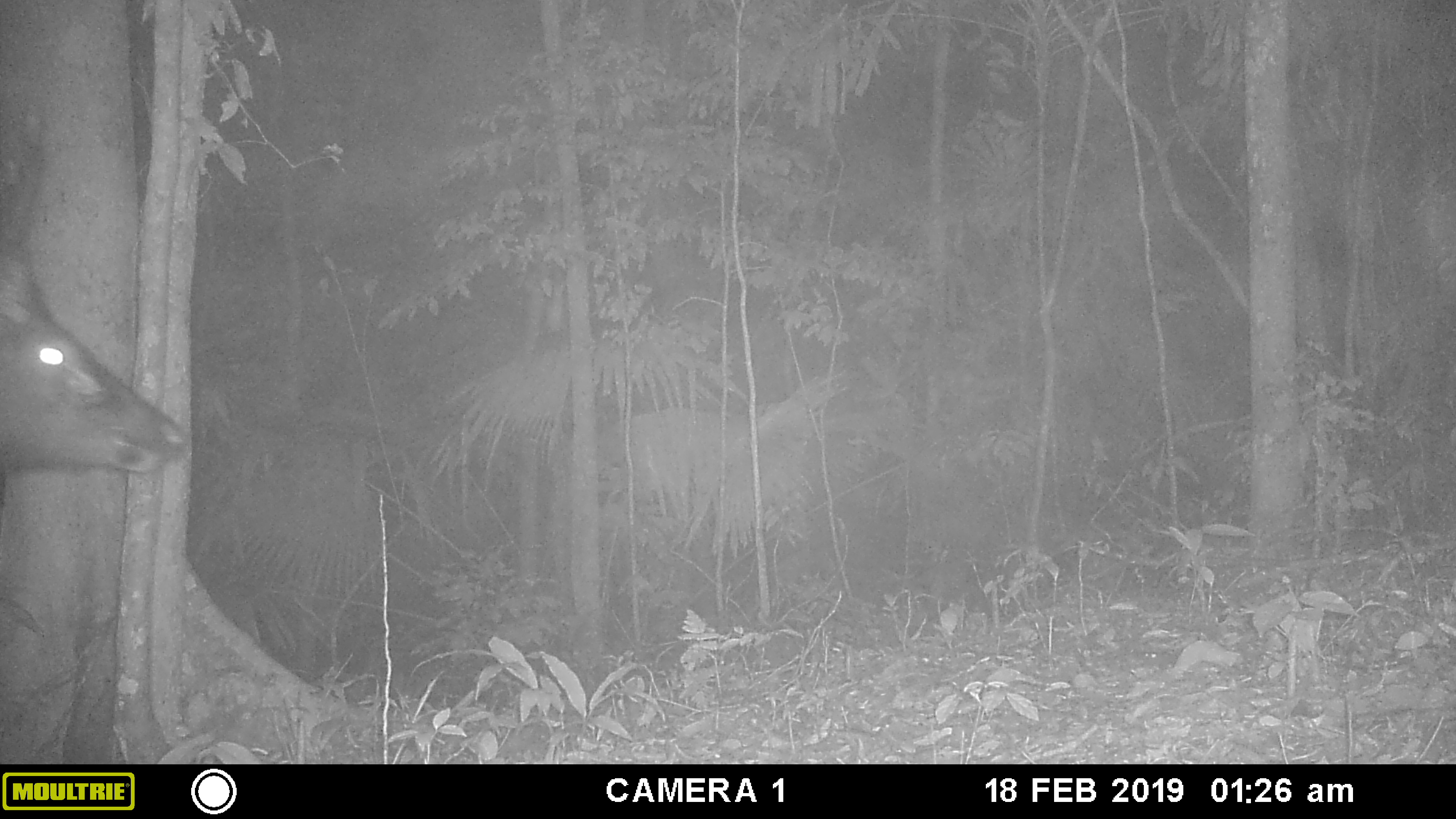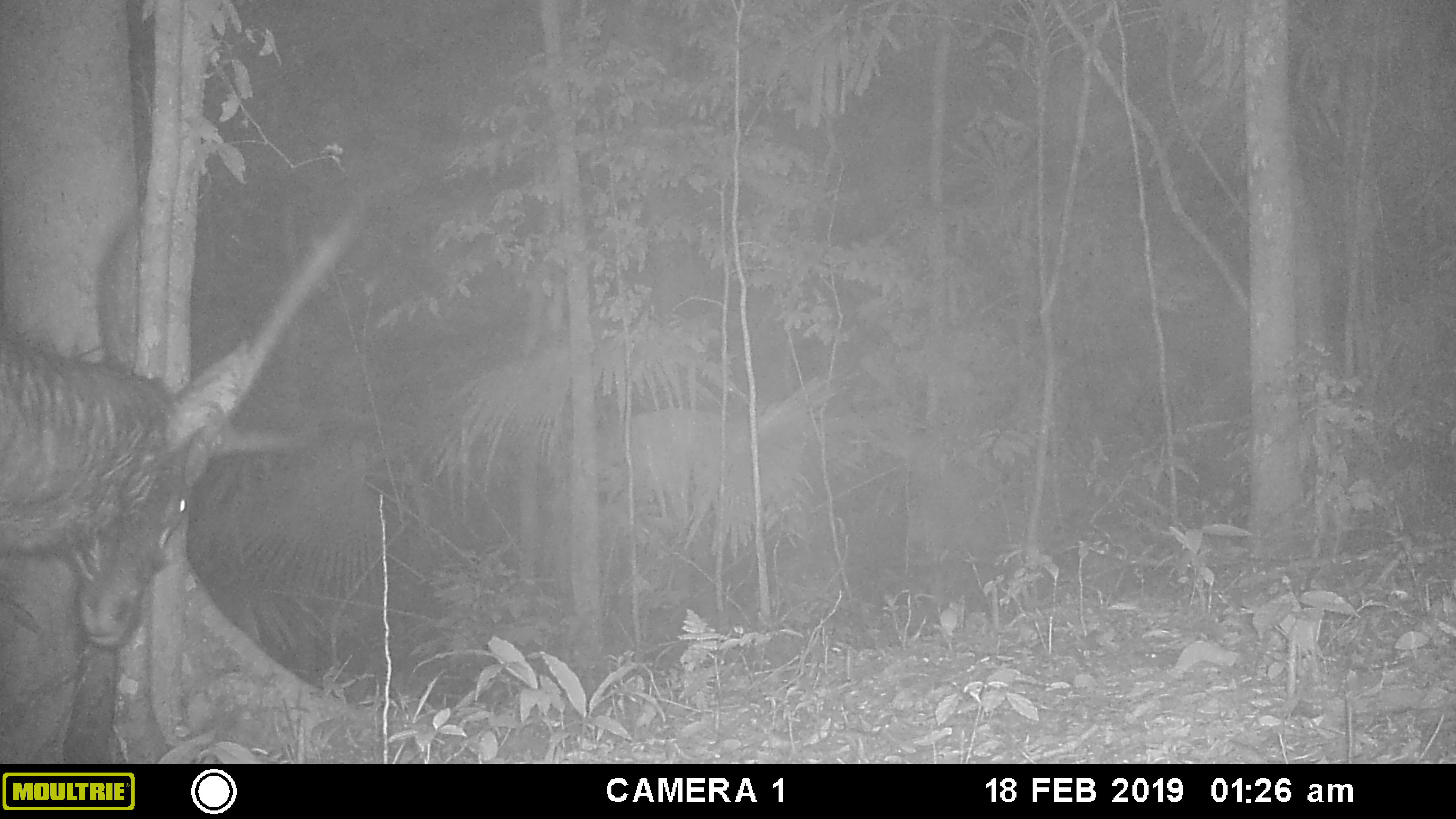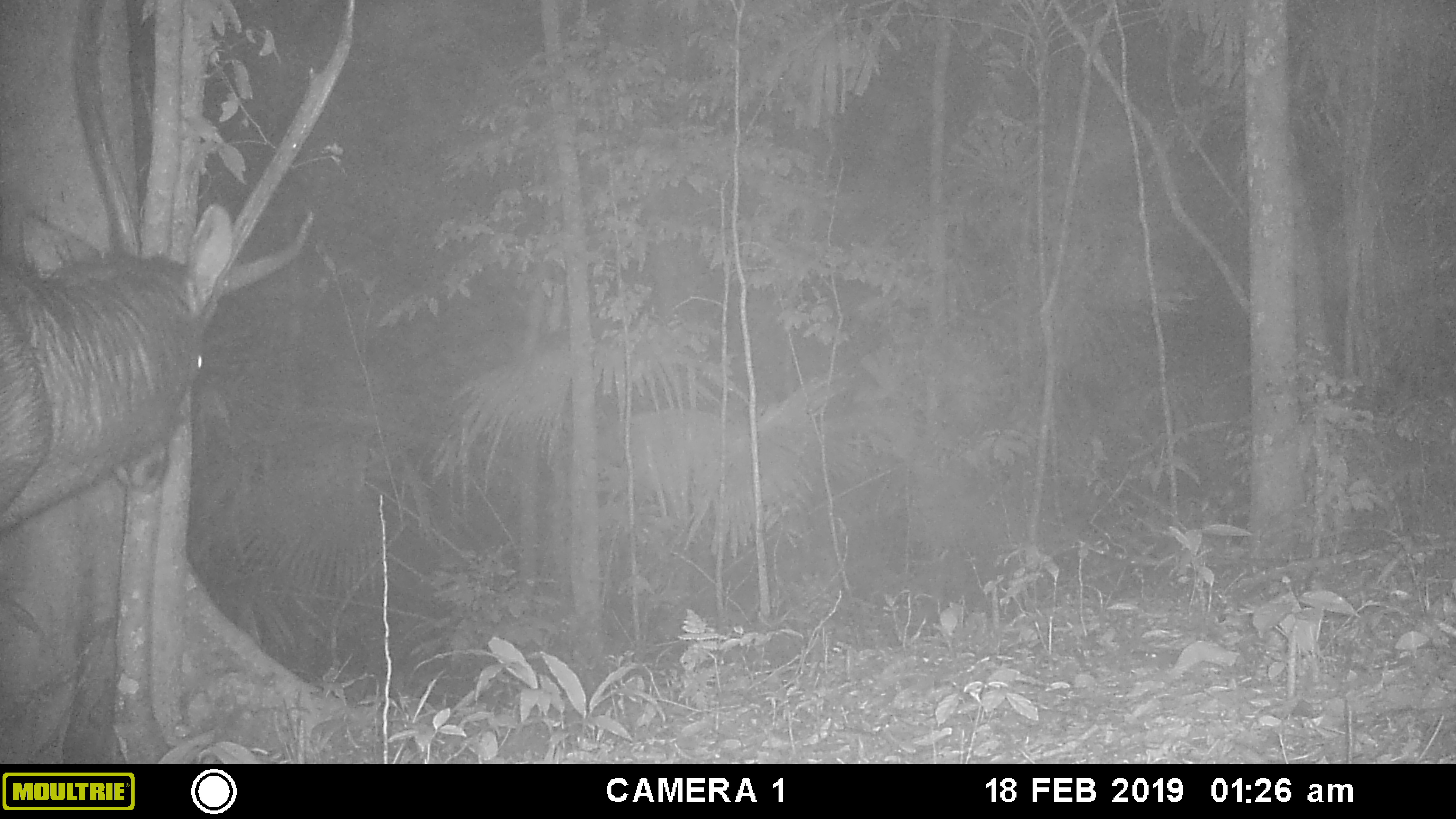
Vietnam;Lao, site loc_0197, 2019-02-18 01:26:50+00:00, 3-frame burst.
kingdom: Animalia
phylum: Chordata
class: Mammalia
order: Artiodactyla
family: Cervidae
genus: Rusa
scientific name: Rusa unicolor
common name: sambar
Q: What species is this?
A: Sambar (Rusa unicolor).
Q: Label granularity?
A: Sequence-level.